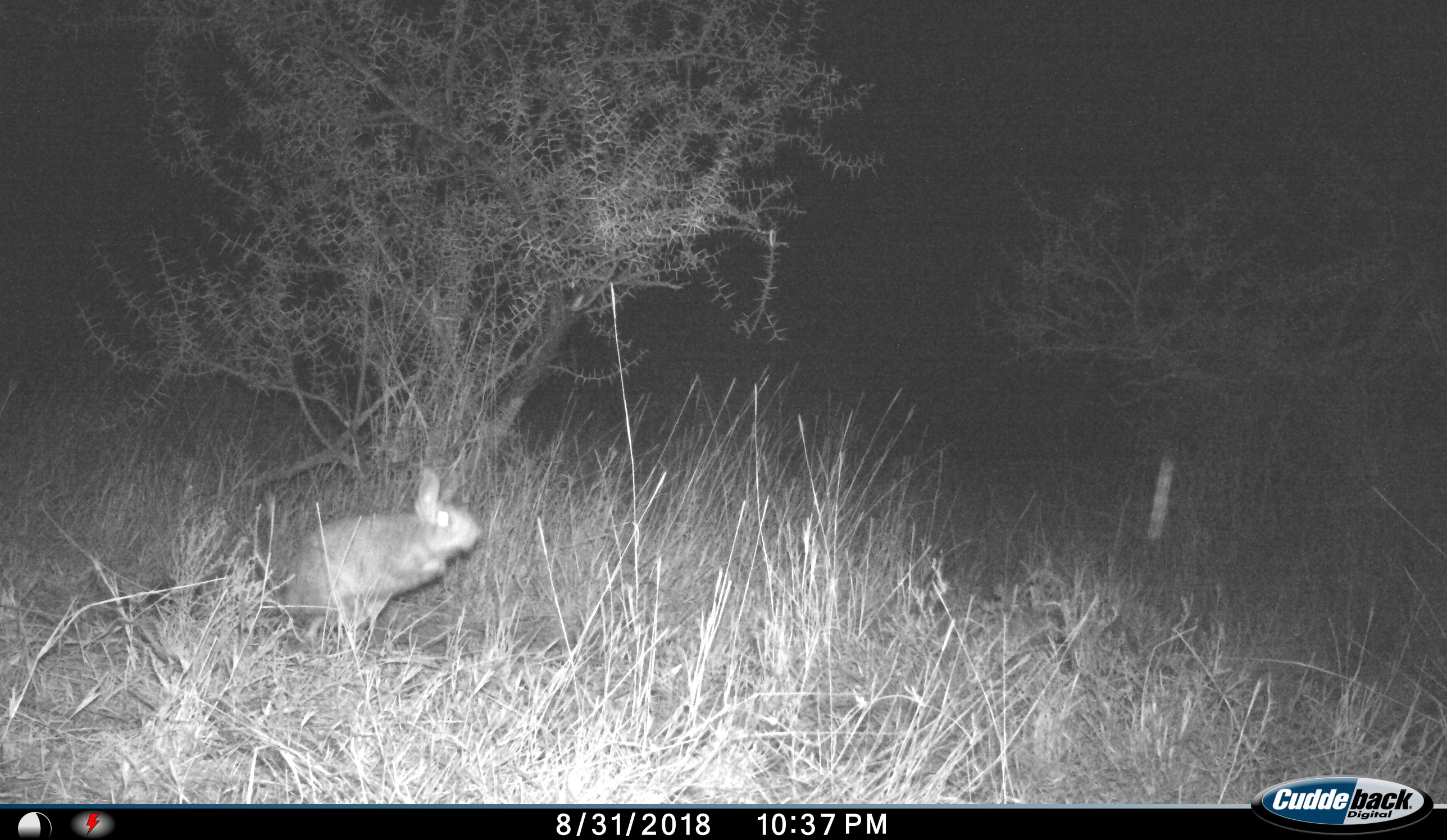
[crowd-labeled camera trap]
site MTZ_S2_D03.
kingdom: Animalia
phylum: Chordata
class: Mammalia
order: Rodentia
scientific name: Rodentia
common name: rodent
Rodent (Rodentia), count 1. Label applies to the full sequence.